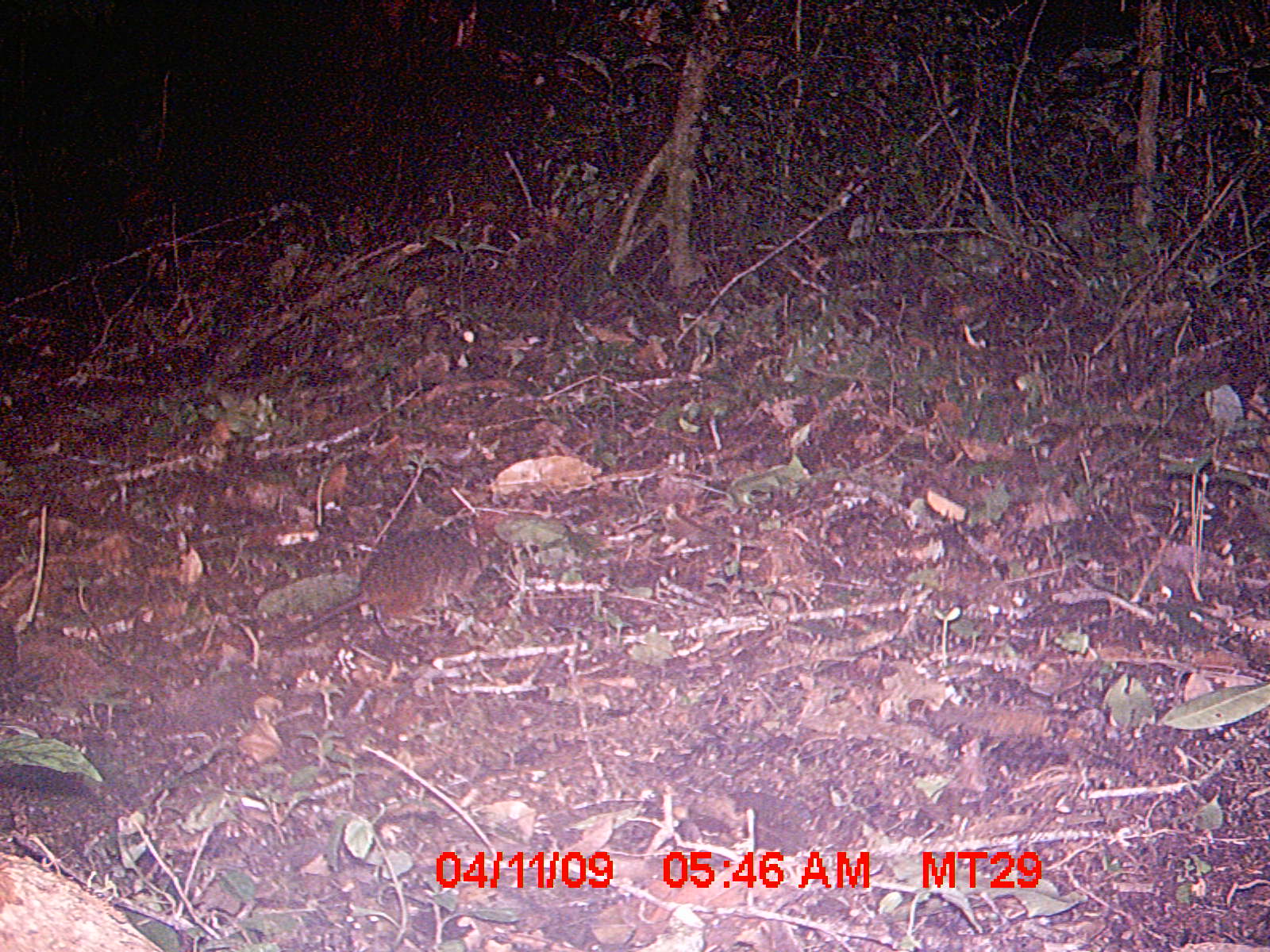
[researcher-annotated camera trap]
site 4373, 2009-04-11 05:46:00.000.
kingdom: Animalia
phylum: Chordata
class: Mammalia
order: Rodentia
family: Nesomyidae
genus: Nesomys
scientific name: Nesomys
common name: nesomys rodents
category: nesomys sp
Nesomys sp (nesomys rodents) (Nesomys), count 1.